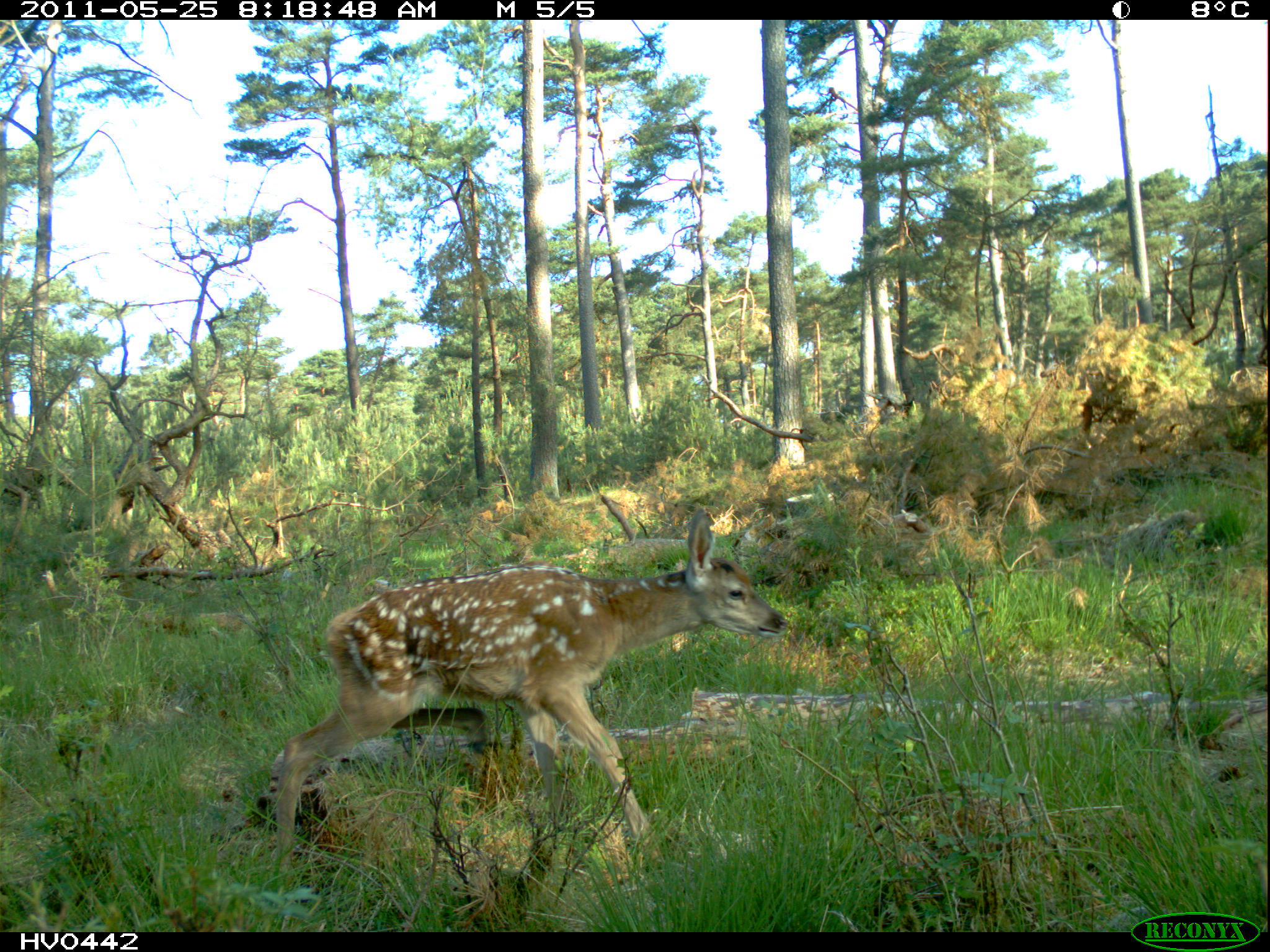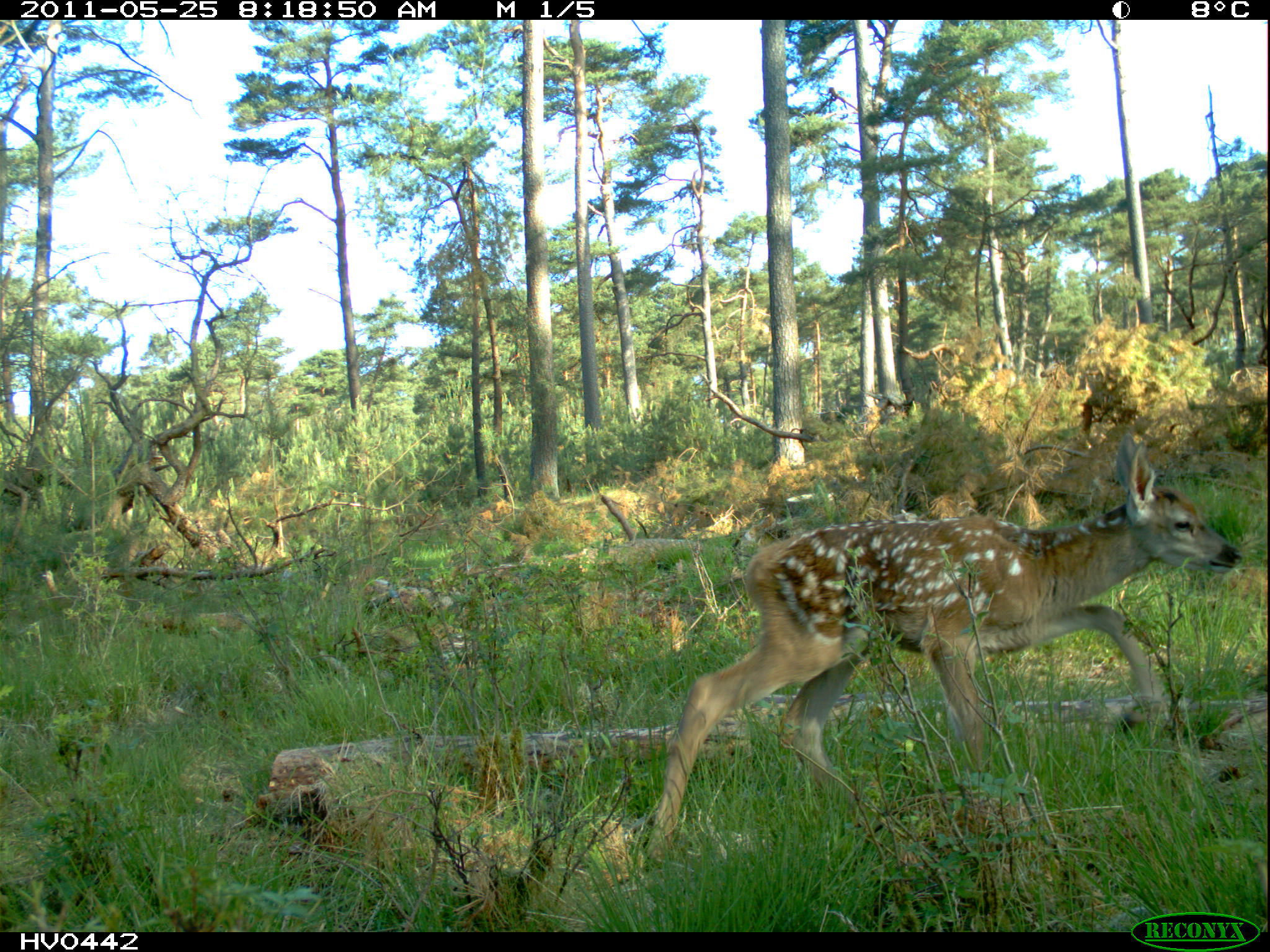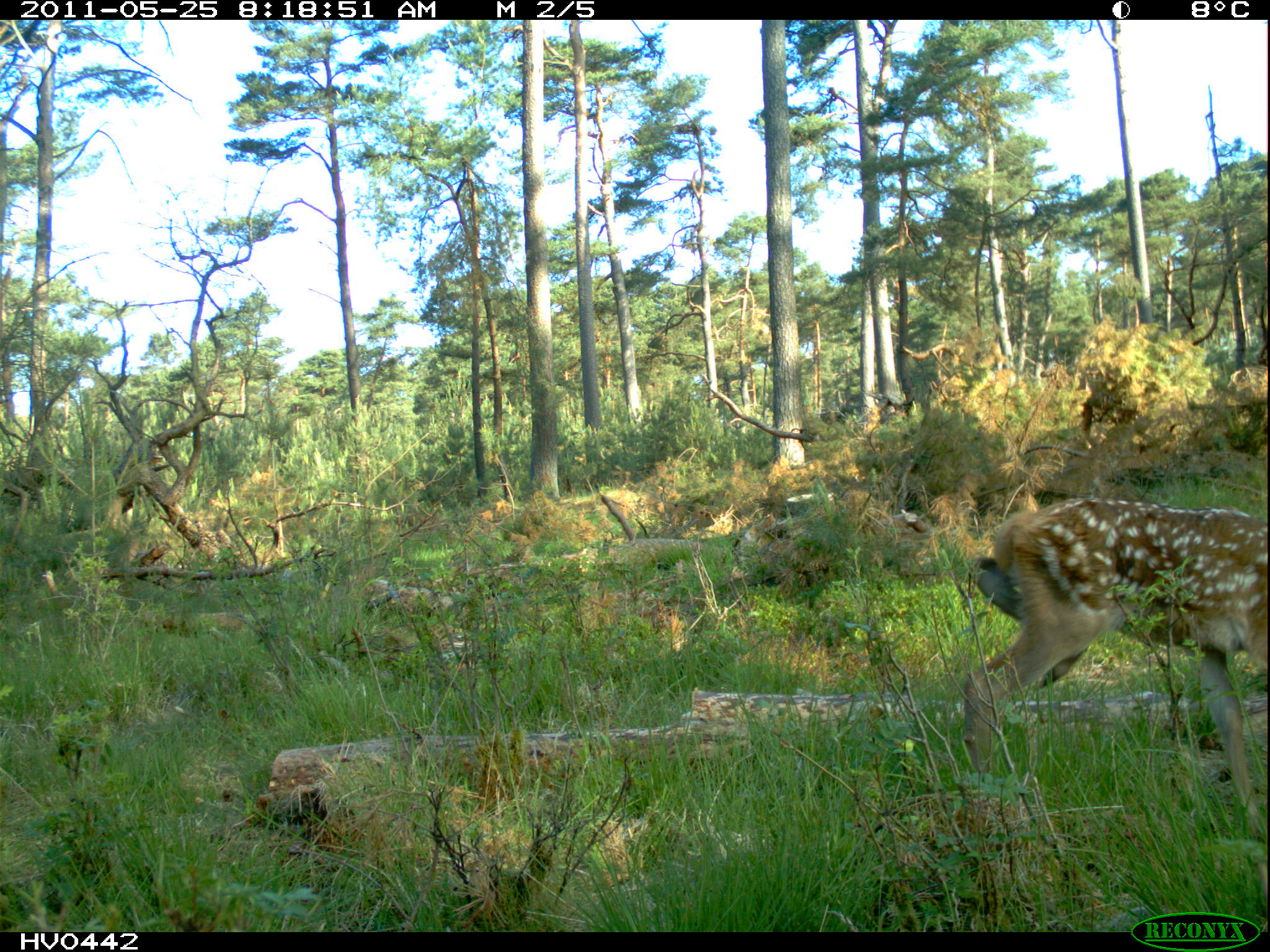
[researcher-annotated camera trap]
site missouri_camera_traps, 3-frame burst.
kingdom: Animalia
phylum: Chordata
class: Mammalia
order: Artiodactyla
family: Cervidae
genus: Cervus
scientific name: Cervus elaphus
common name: red deer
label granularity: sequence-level